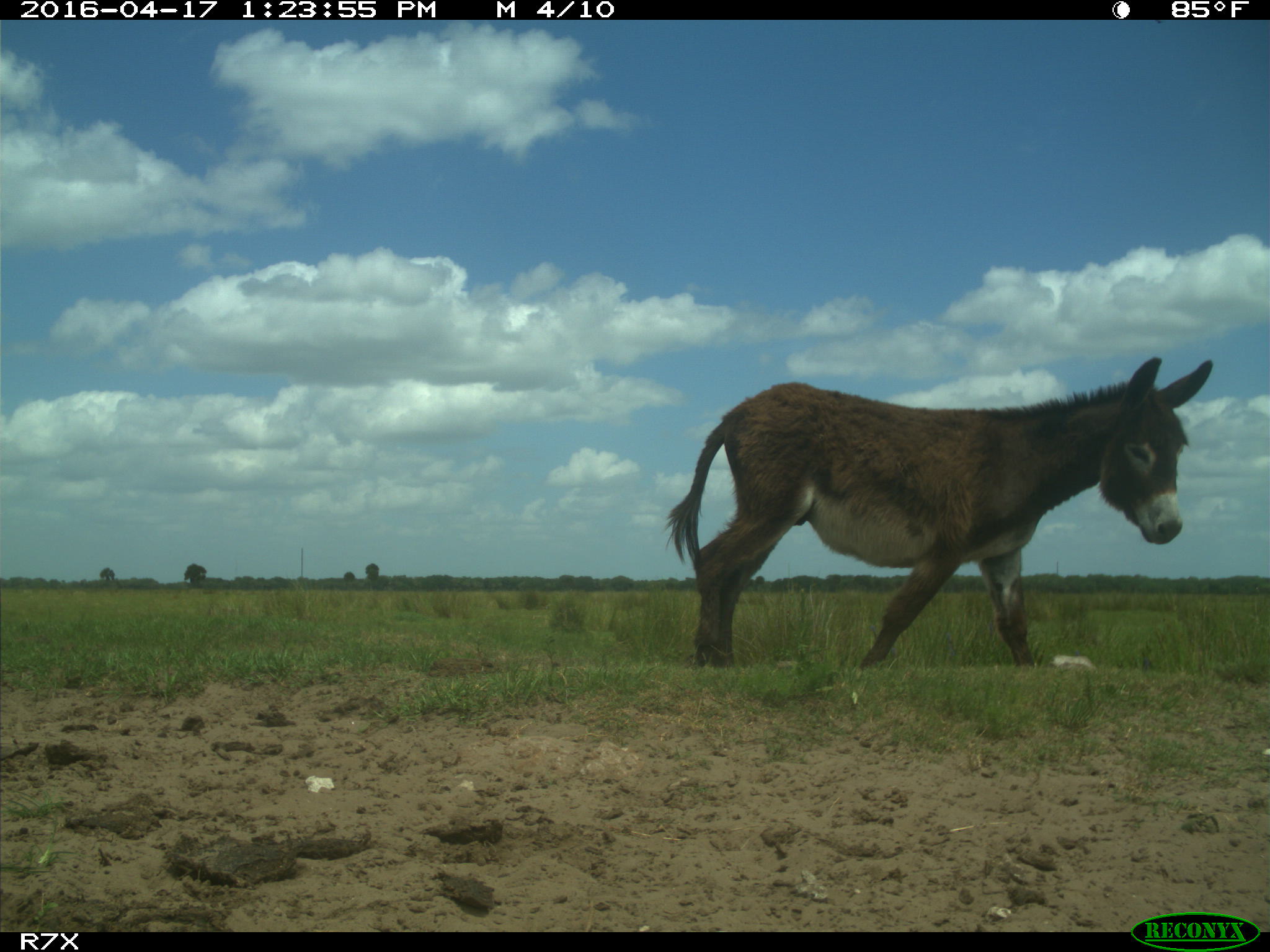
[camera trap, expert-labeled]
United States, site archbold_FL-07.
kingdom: Animalia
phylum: Chordata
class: Mammalia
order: Artiodactyla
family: Bovidae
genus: Bos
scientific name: Bos taurus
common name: domestic cow